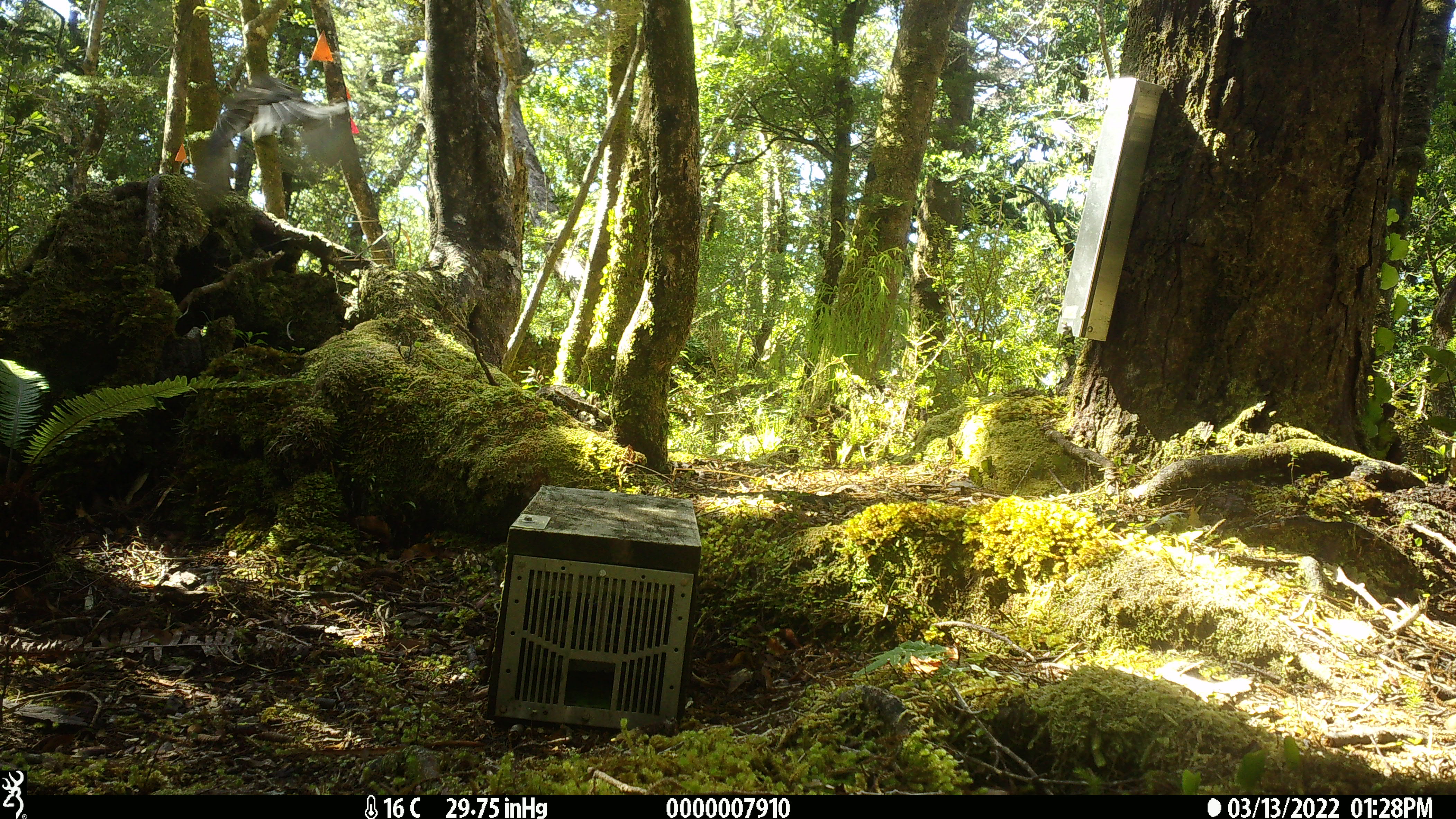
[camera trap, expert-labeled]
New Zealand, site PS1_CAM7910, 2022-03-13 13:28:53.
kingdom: Animalia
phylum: Chordata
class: Aves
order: Passeriformes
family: Petroicidae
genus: Petroica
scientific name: Petroica australis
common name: new zealand robin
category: robin